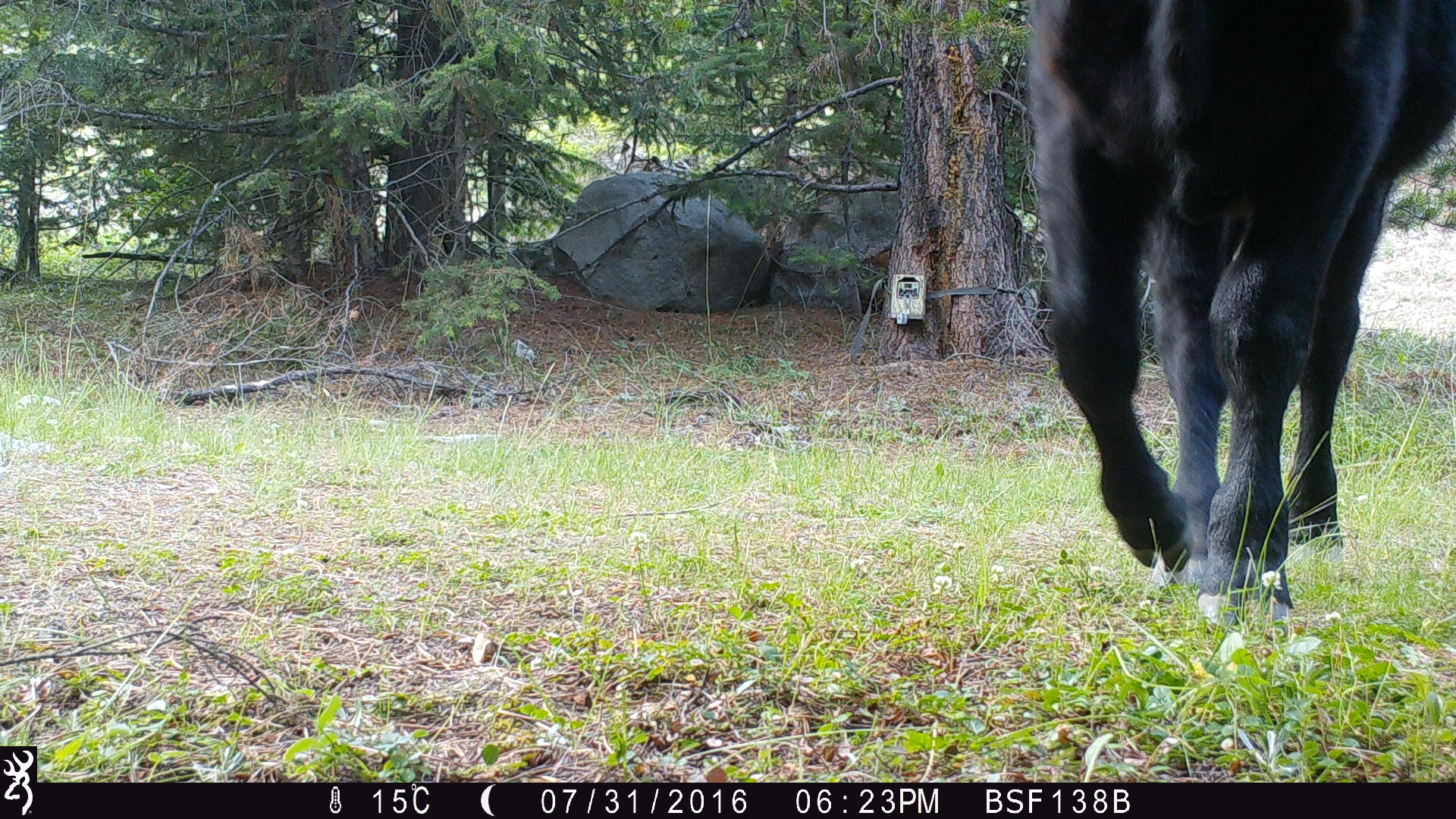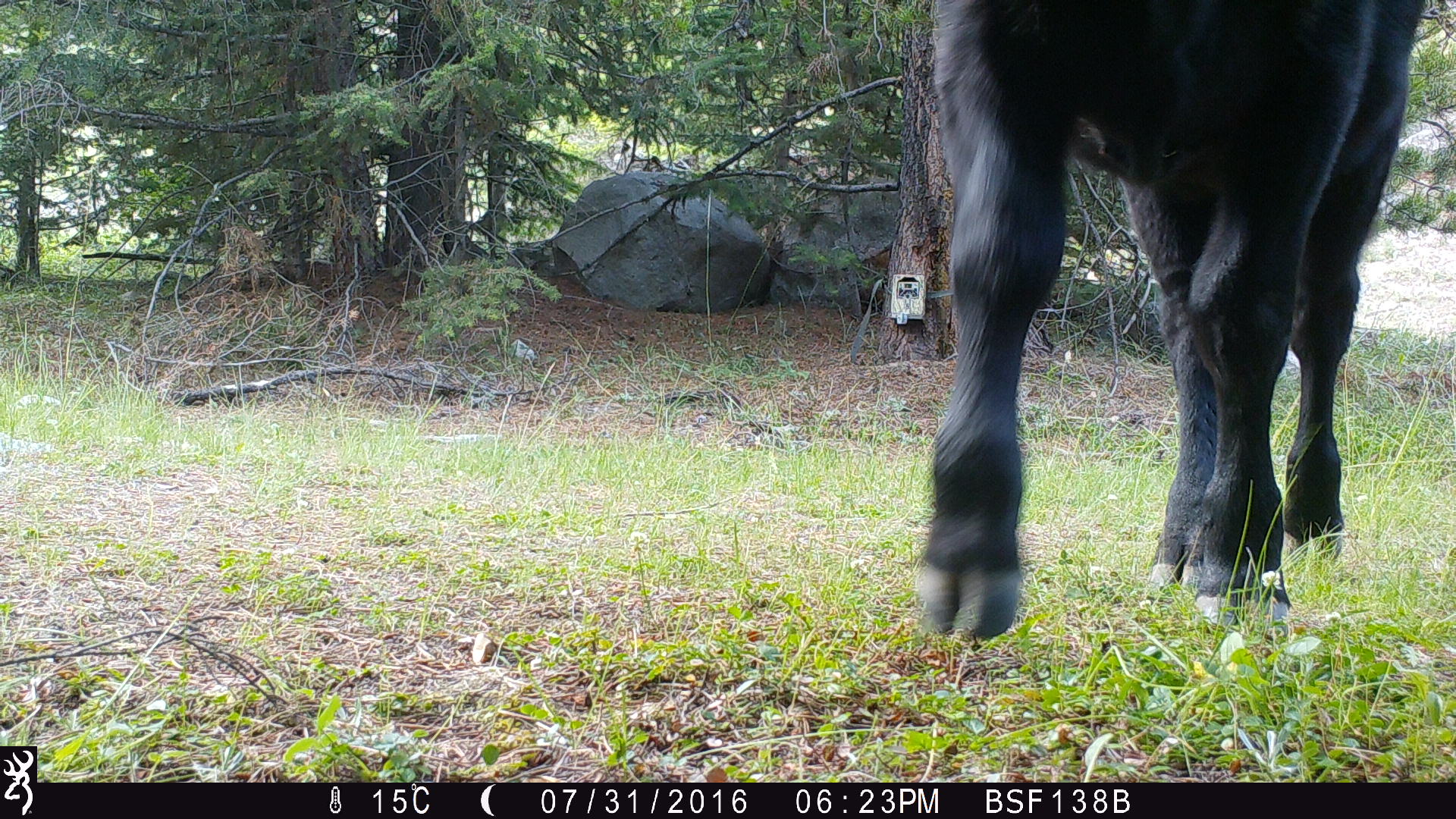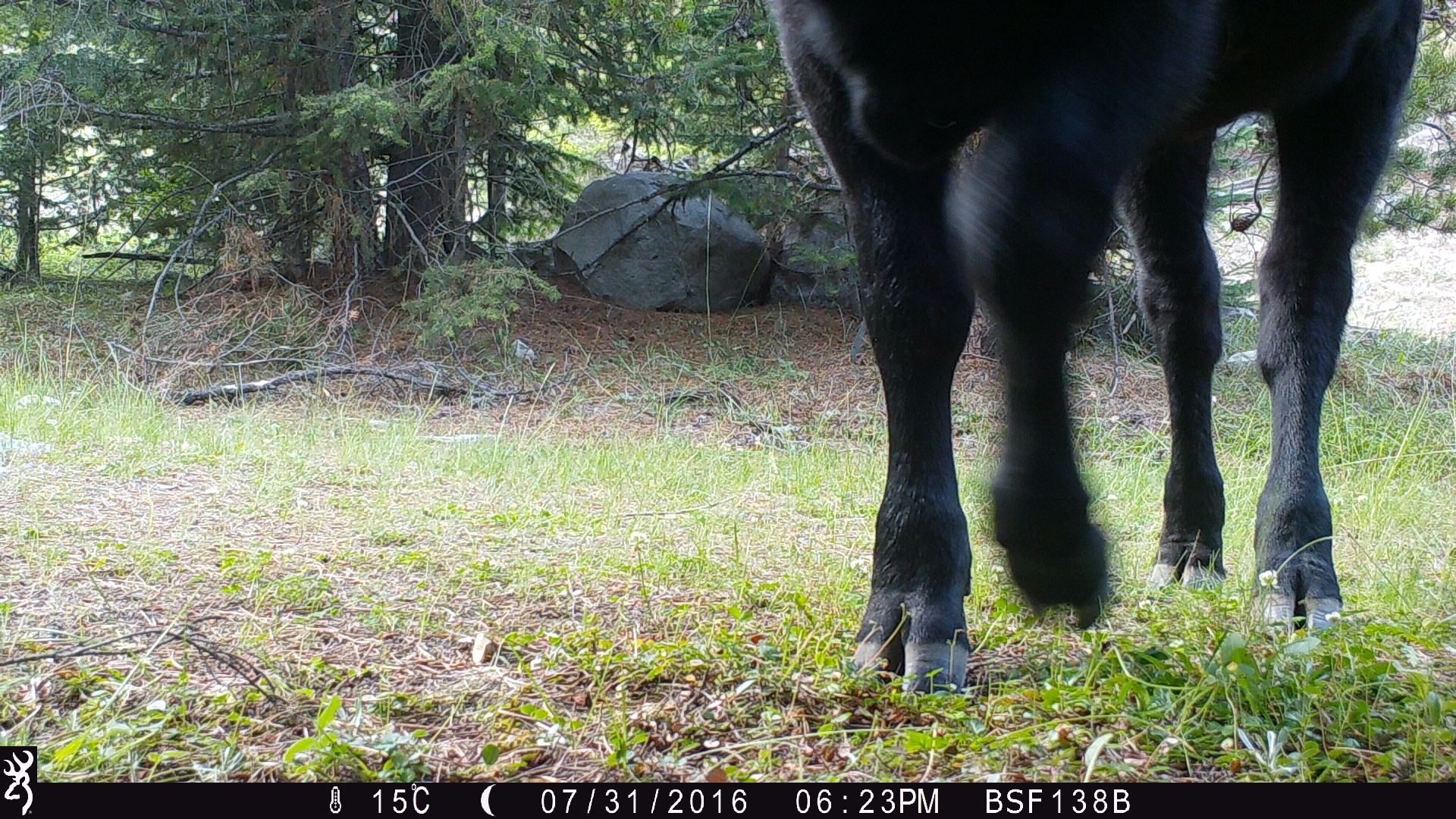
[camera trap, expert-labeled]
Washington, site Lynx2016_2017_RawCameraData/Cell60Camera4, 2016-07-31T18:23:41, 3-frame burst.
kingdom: Animalia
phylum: Chordata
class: Mammalia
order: Artiodactyla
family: Bovidae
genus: Bos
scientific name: Bos taurus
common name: domestic cattle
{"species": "domestic cattle (Bos taurus)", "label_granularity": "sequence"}